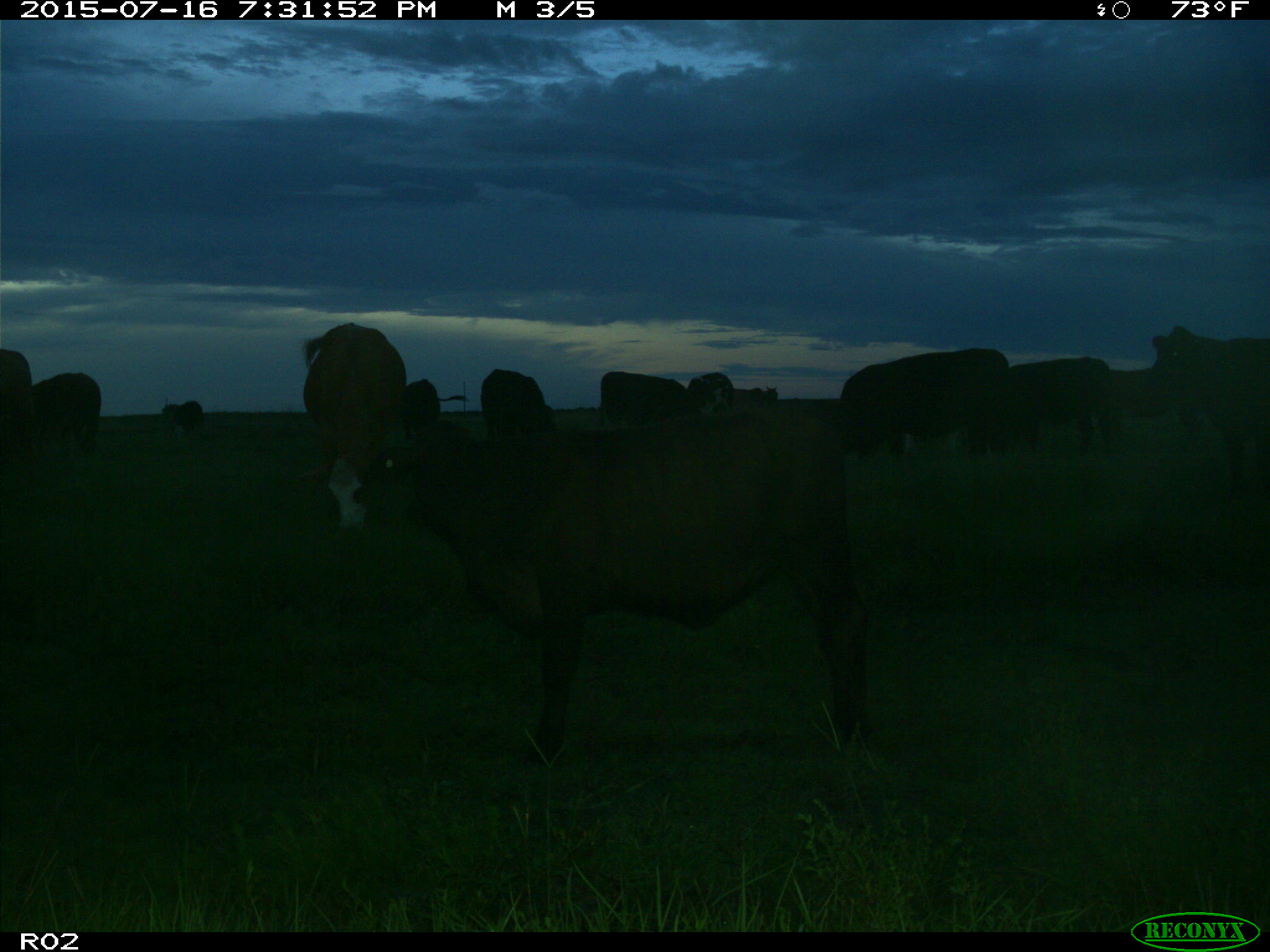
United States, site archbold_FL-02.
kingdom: Animalia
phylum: Chordata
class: Mammalia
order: Artiodactyla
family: Bovidae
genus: Bos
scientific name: Bos taurus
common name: domestic cow